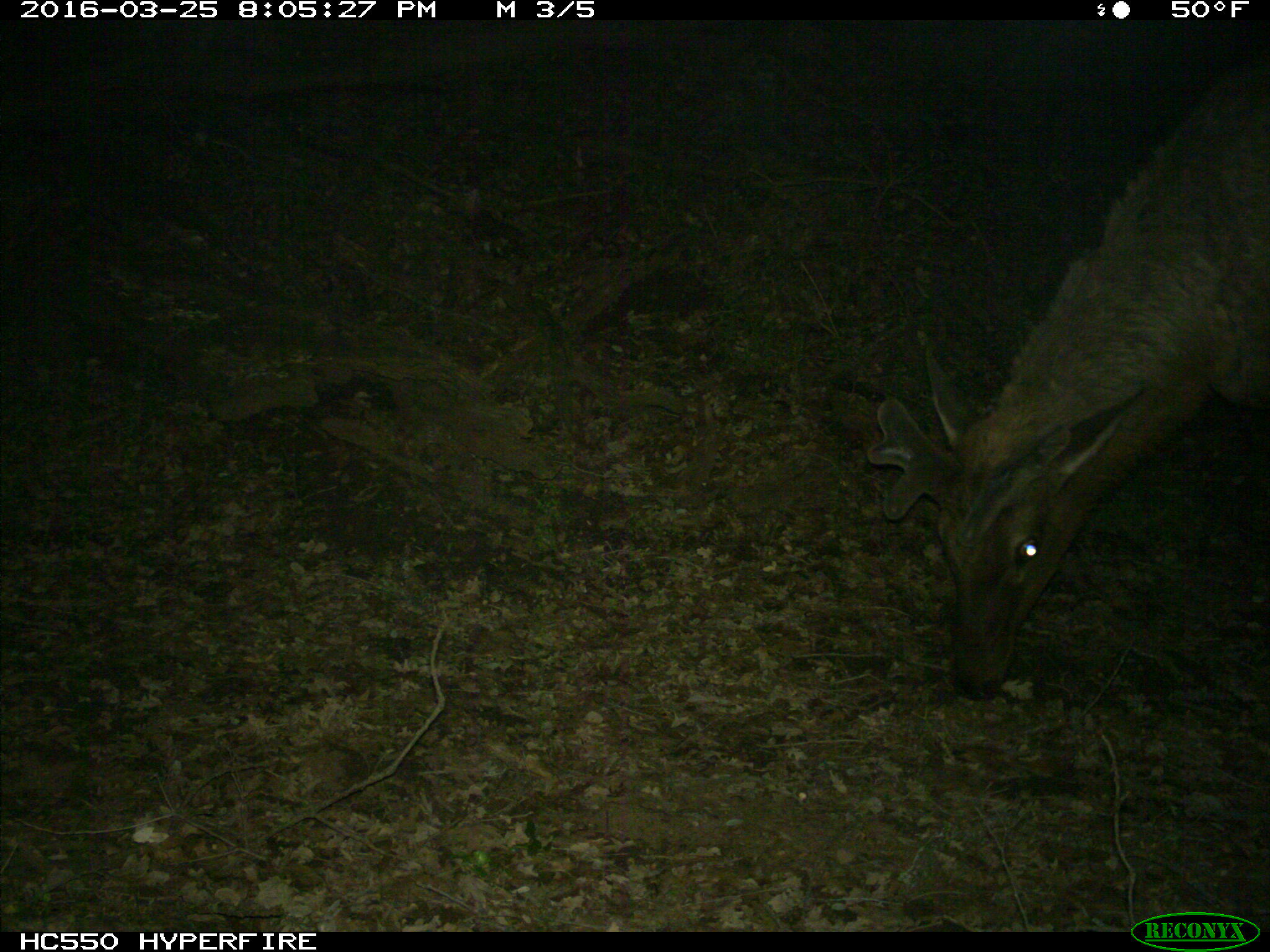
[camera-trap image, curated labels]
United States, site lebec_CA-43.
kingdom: Animalia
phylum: Chordata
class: Mammalia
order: Artiodactyla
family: Cervidae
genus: Cervus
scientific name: Cervus canadensis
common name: elk